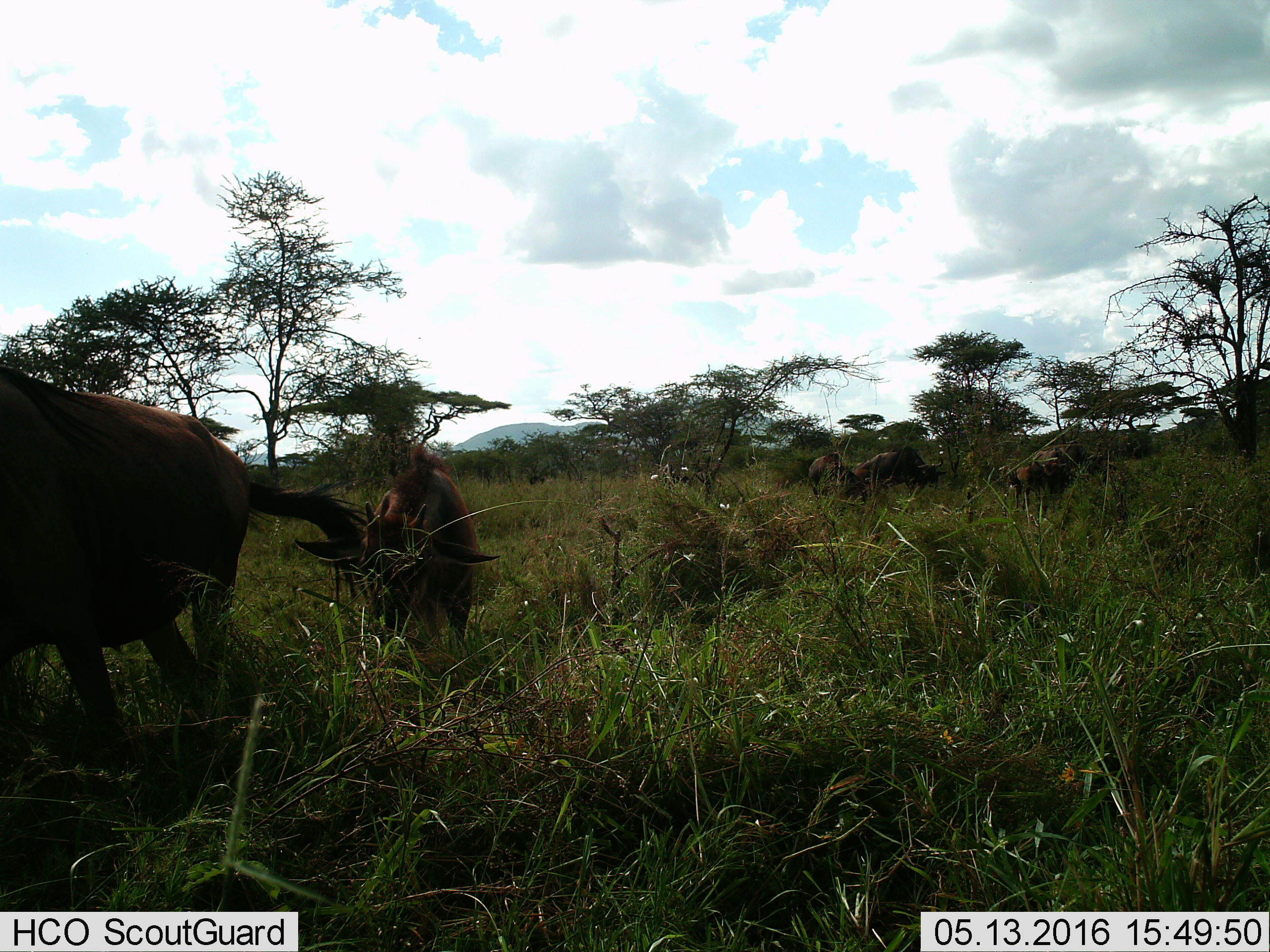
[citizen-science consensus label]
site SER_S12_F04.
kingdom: Animalia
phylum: Chordata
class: Mammalia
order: Artiodactyla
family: Bovidae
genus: Connochaetes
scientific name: Connochaetes taurinus taurinus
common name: blue wildebeest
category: wildebeestblue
Wildebeestblue (blue wildebeest) (Connochaetes taurinus taurinus), count 6. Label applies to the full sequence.